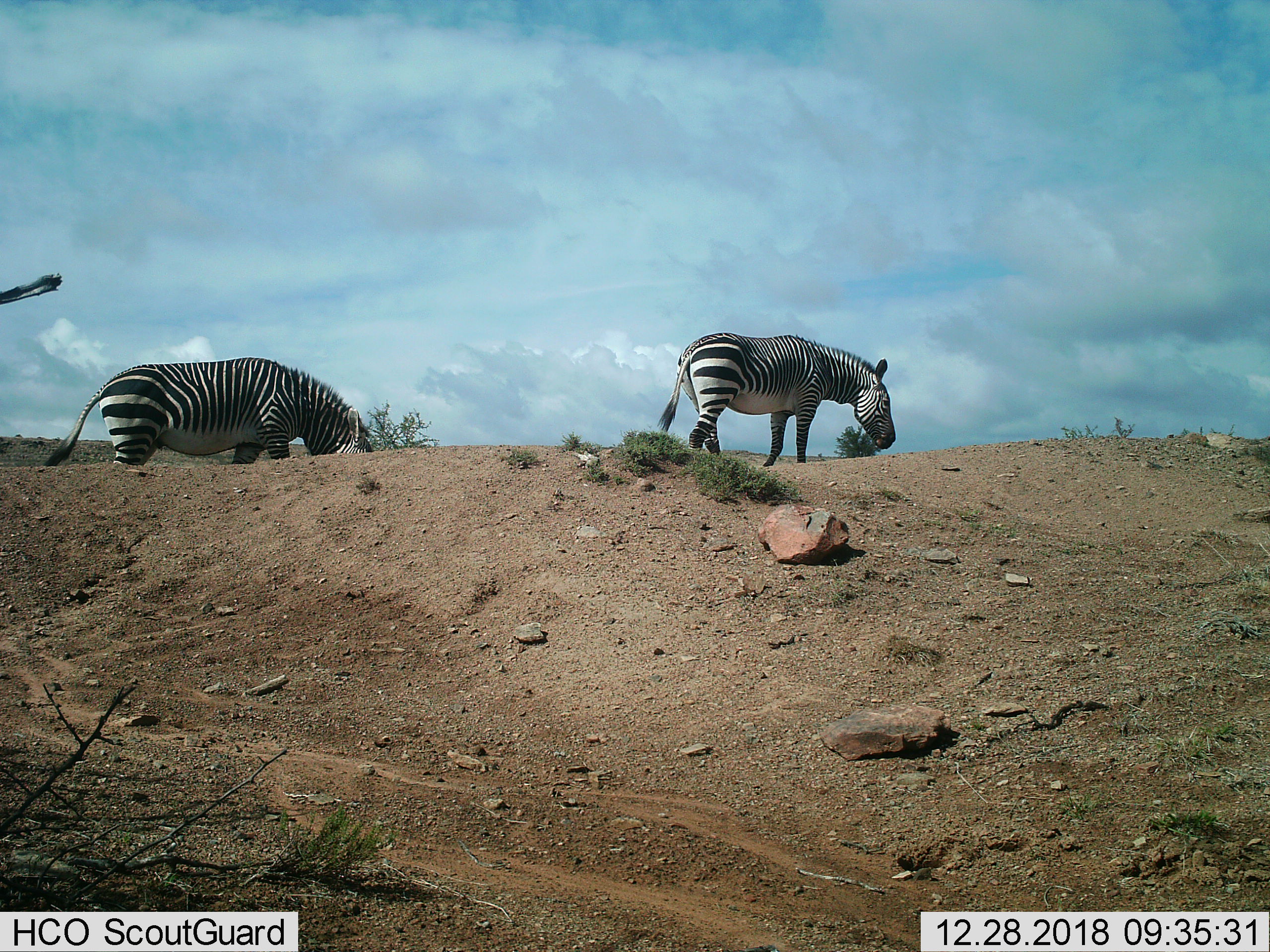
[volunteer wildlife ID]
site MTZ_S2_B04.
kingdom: Animalia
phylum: Chordata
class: Mammalia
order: Perissodactyla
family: Equidae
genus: Equus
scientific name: Equus zebra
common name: mountain zebra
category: zebramountain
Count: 2.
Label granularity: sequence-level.